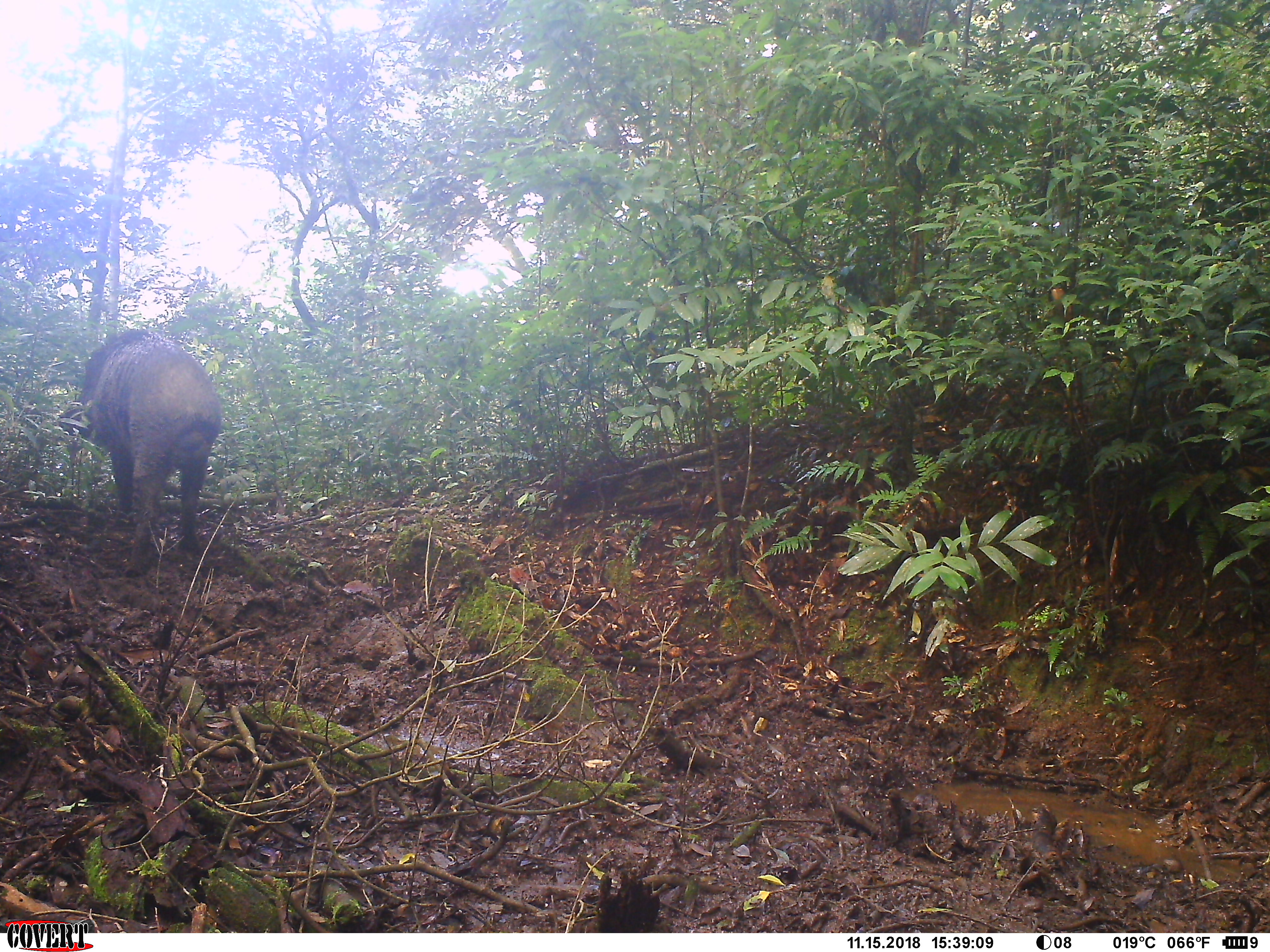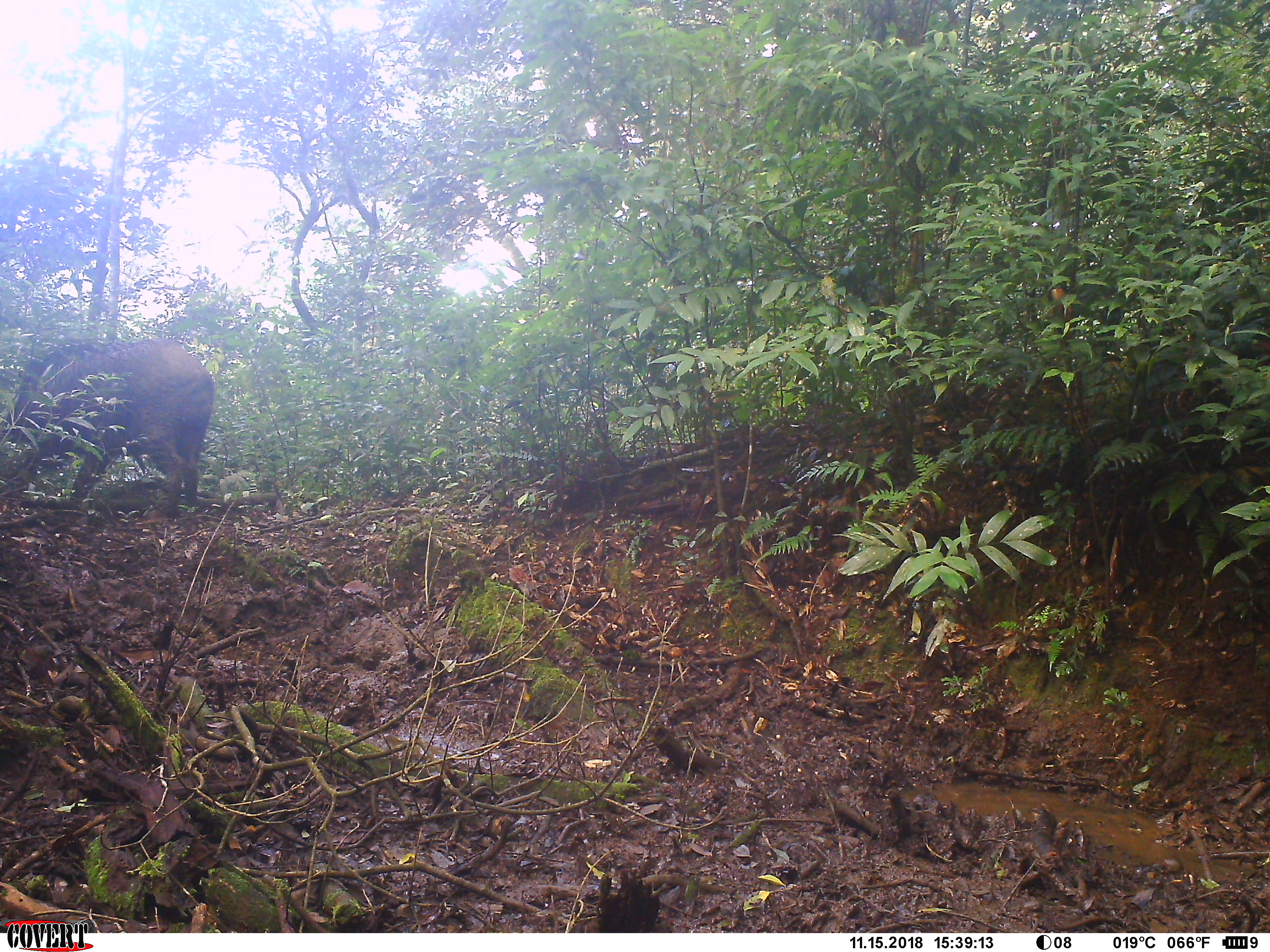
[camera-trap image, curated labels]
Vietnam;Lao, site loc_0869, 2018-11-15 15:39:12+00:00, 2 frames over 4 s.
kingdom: Animalia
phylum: Chordata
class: Mammalia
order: Artiodactyla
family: Suidae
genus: Sus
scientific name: Sus scrofa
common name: eurasian wild pig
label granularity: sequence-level